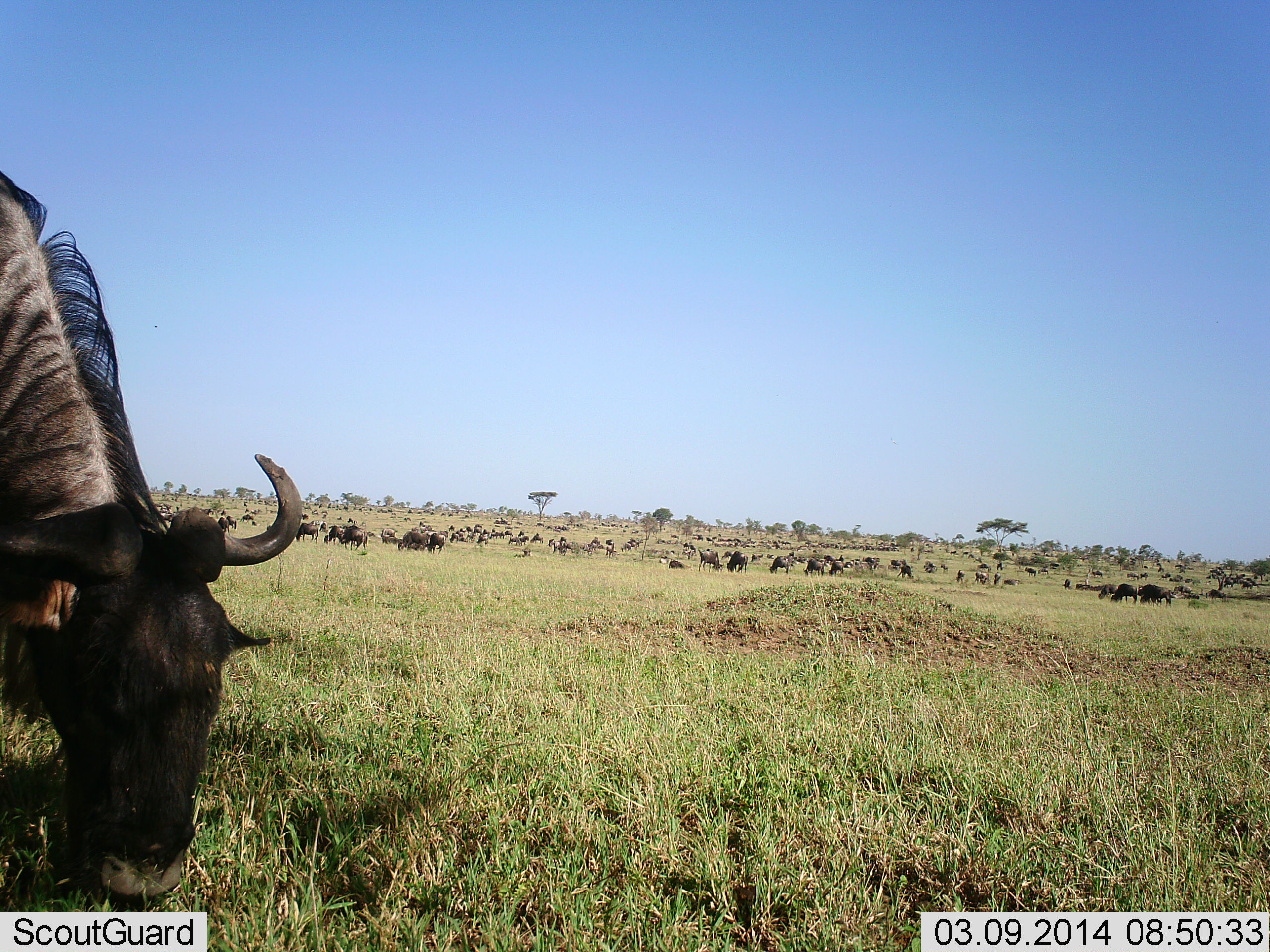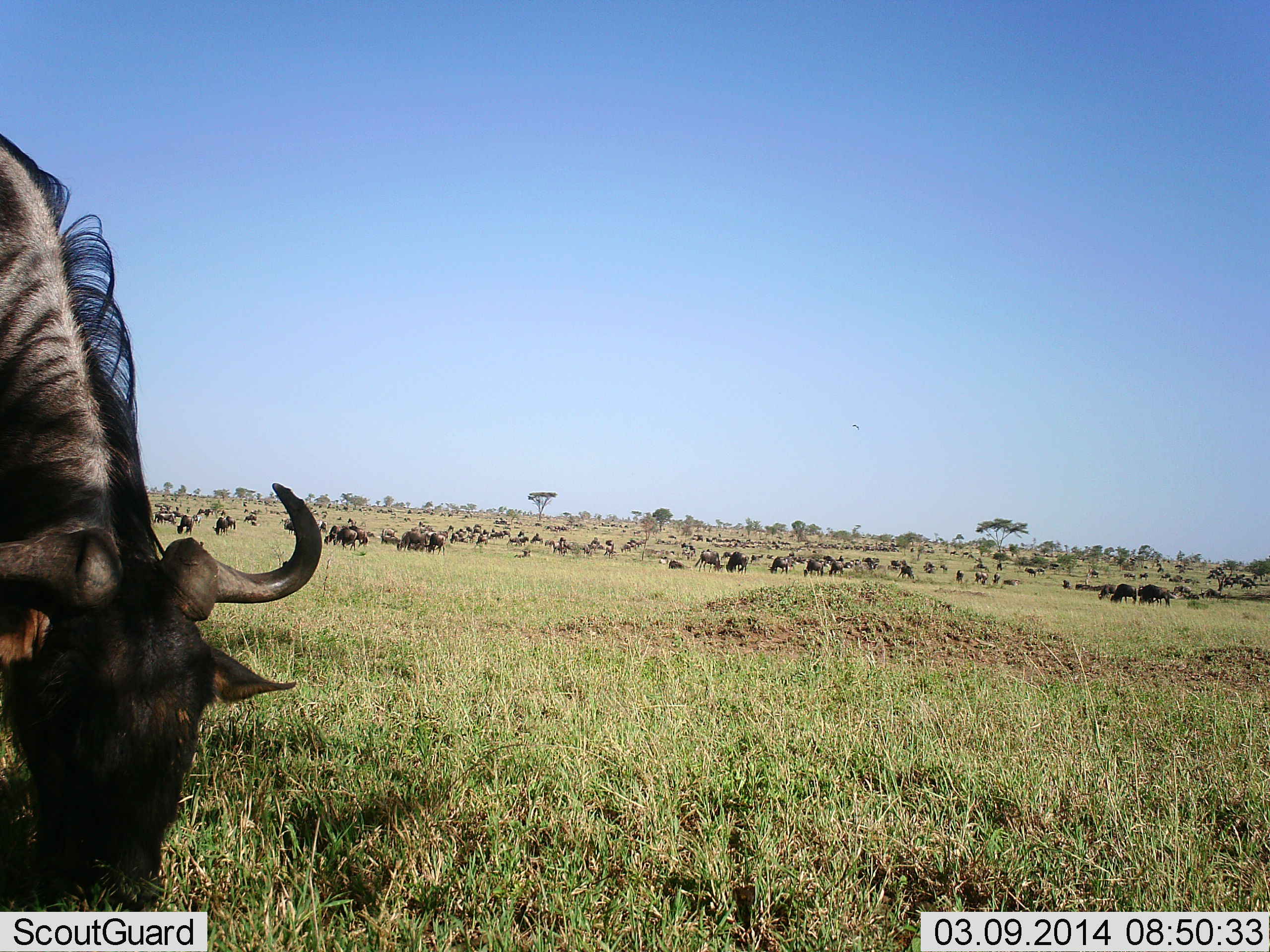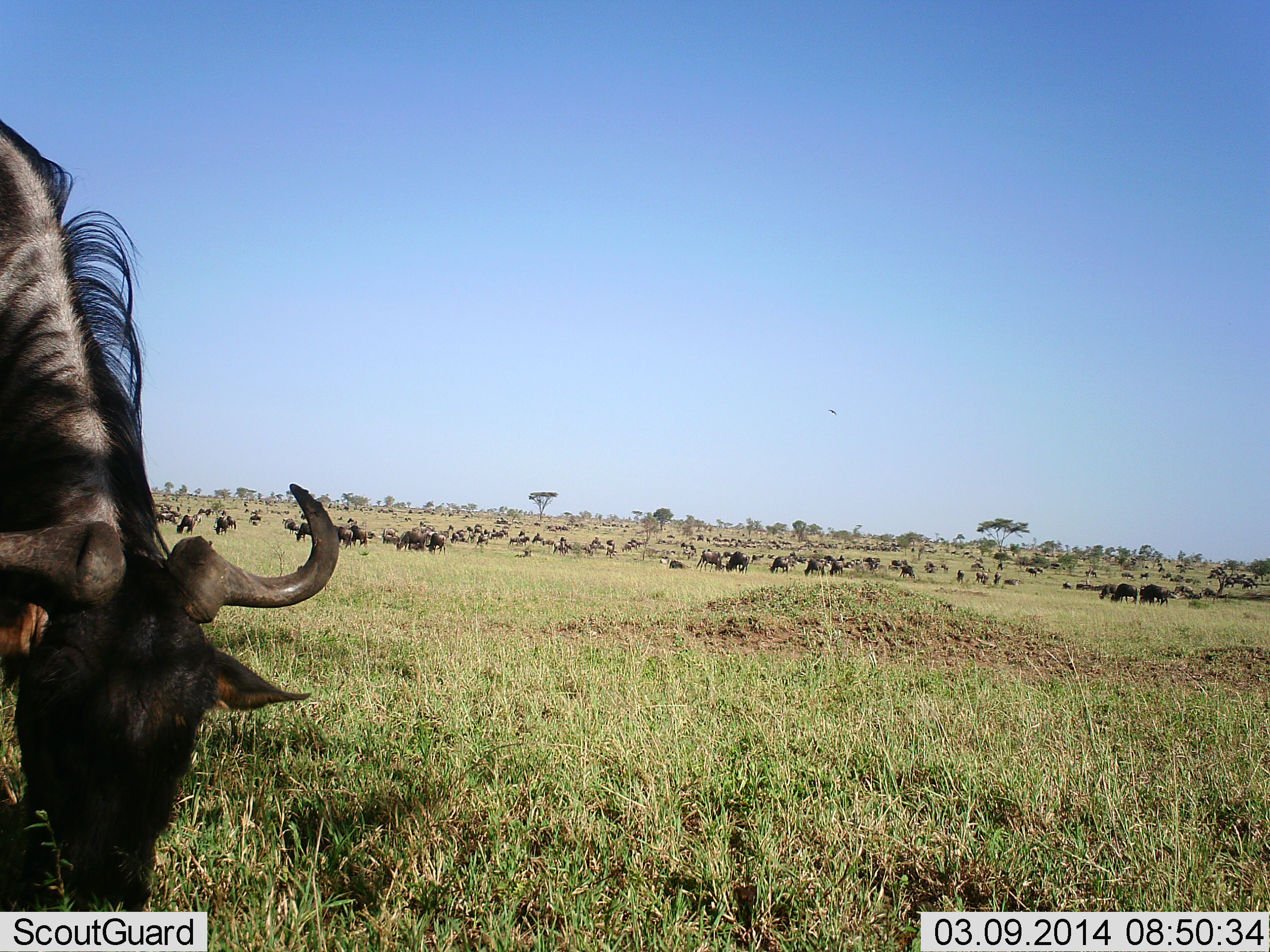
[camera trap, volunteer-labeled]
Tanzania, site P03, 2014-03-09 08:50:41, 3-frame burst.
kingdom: Animalia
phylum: Chordata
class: Mammalia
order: Artiodactyla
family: Bovidae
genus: Connochaetes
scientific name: Connochaetes taurinus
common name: blue wildebeest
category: wildebeest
Wildebeest (blue wildebeest) (Connochaetes taurinus), count 51+. Behavior (volunteer vote fractions): standing 70%, resting 10%, moving 40%, interacting 10%. Young present (vote fraction): 0%. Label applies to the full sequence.